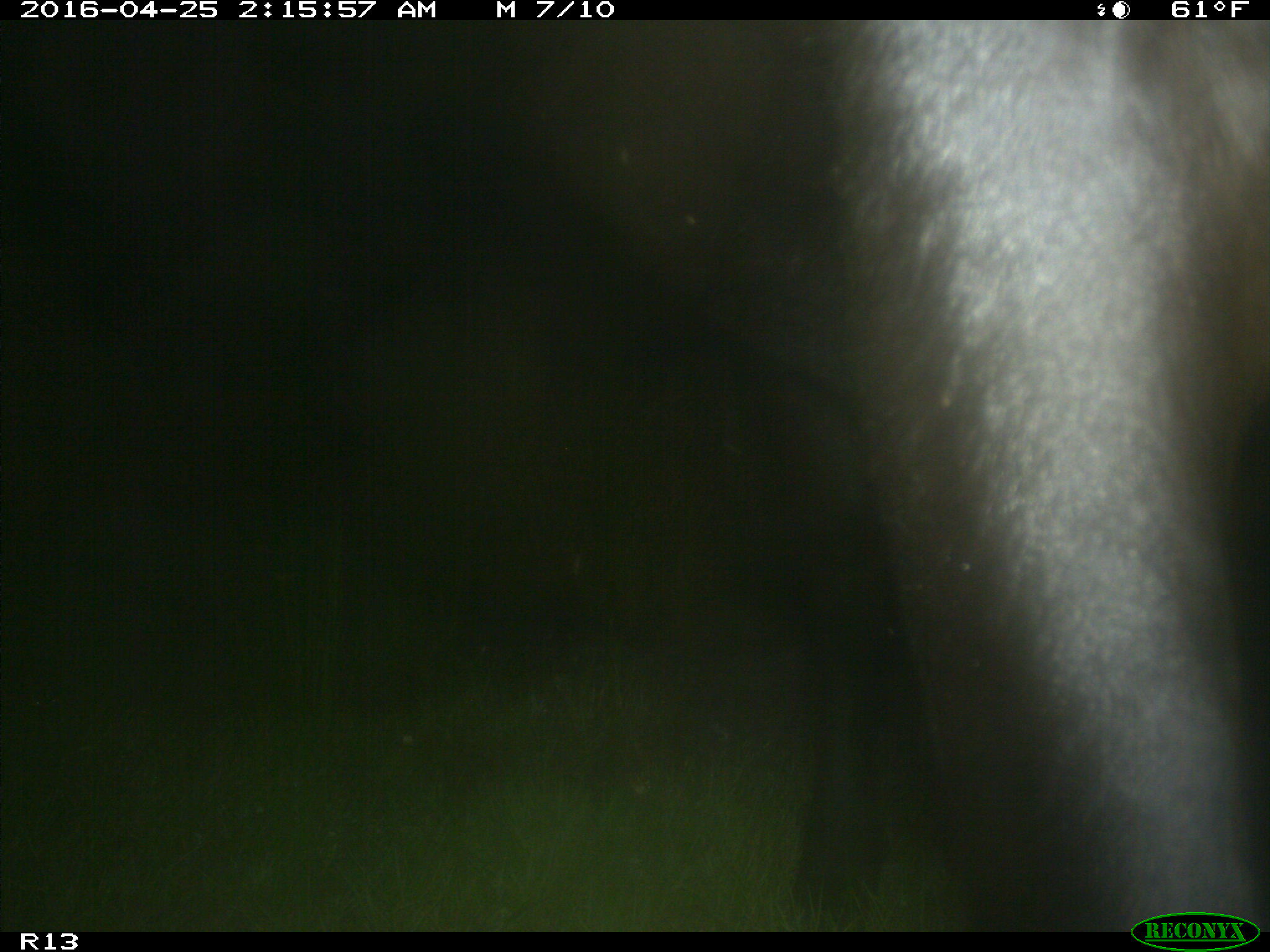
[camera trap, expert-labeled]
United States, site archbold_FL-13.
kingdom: Animalia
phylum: Chordata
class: Mammalia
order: Artiodactyla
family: Bovidae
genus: Bos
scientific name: Bos taurus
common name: domestic cow